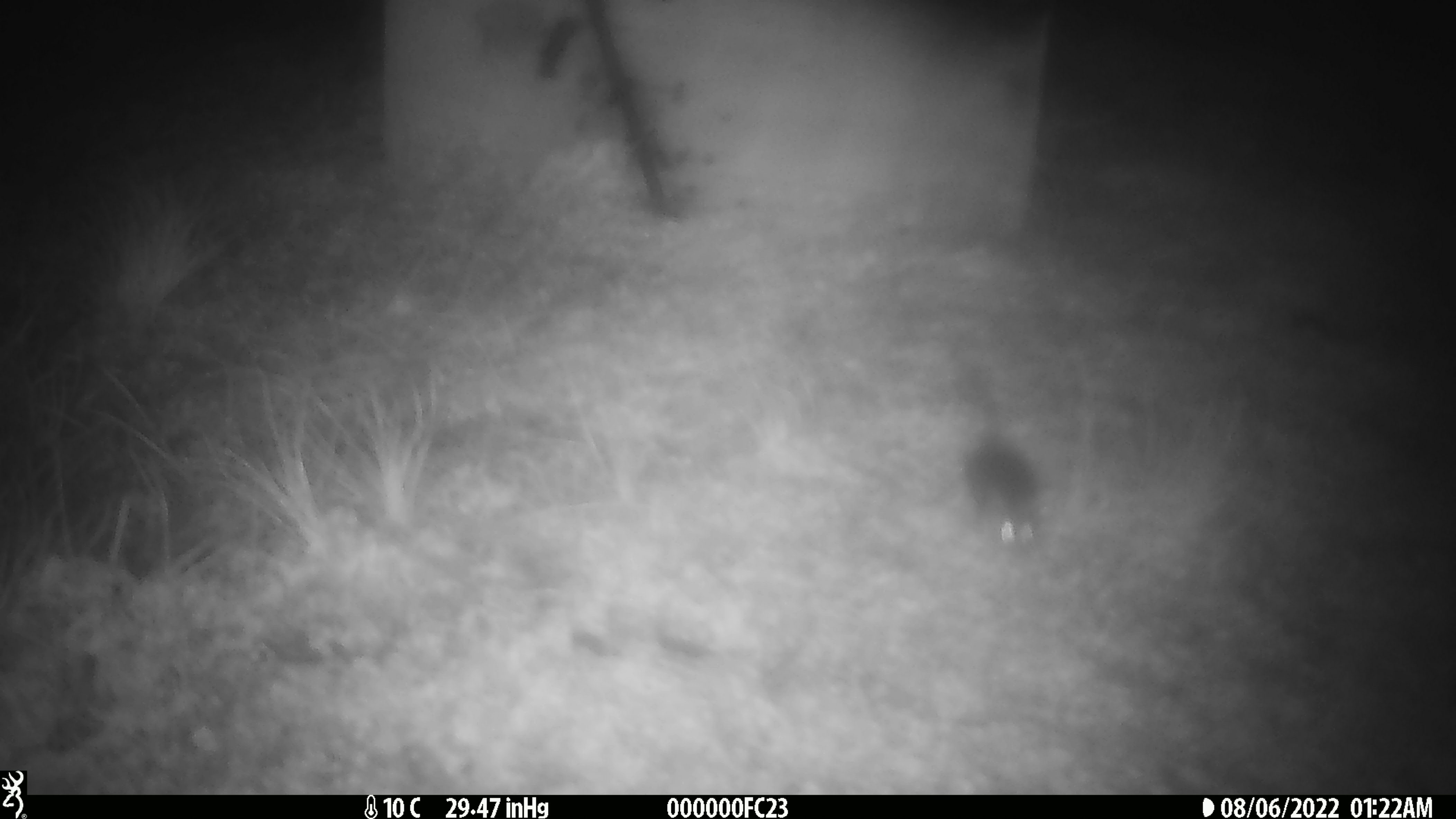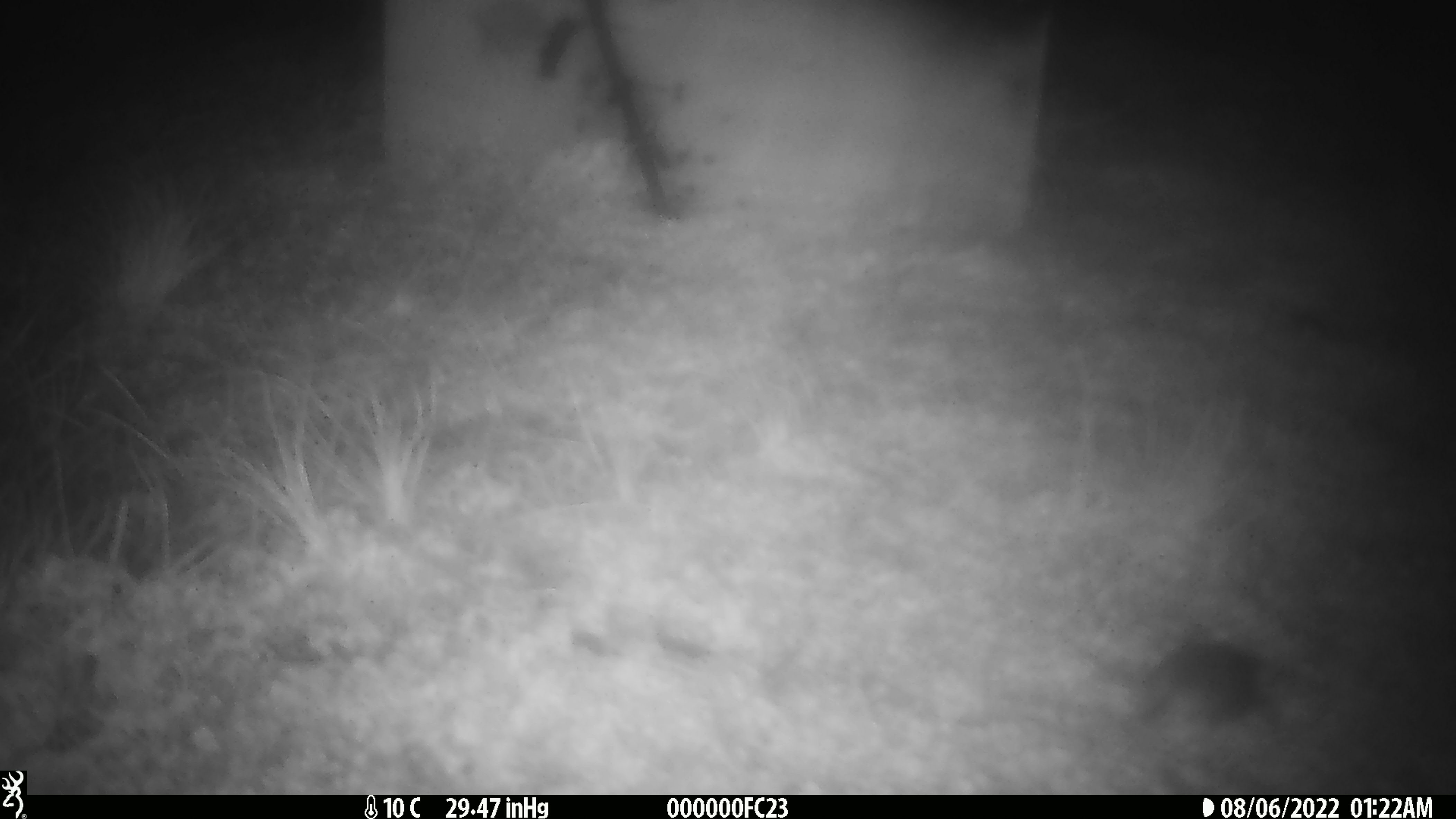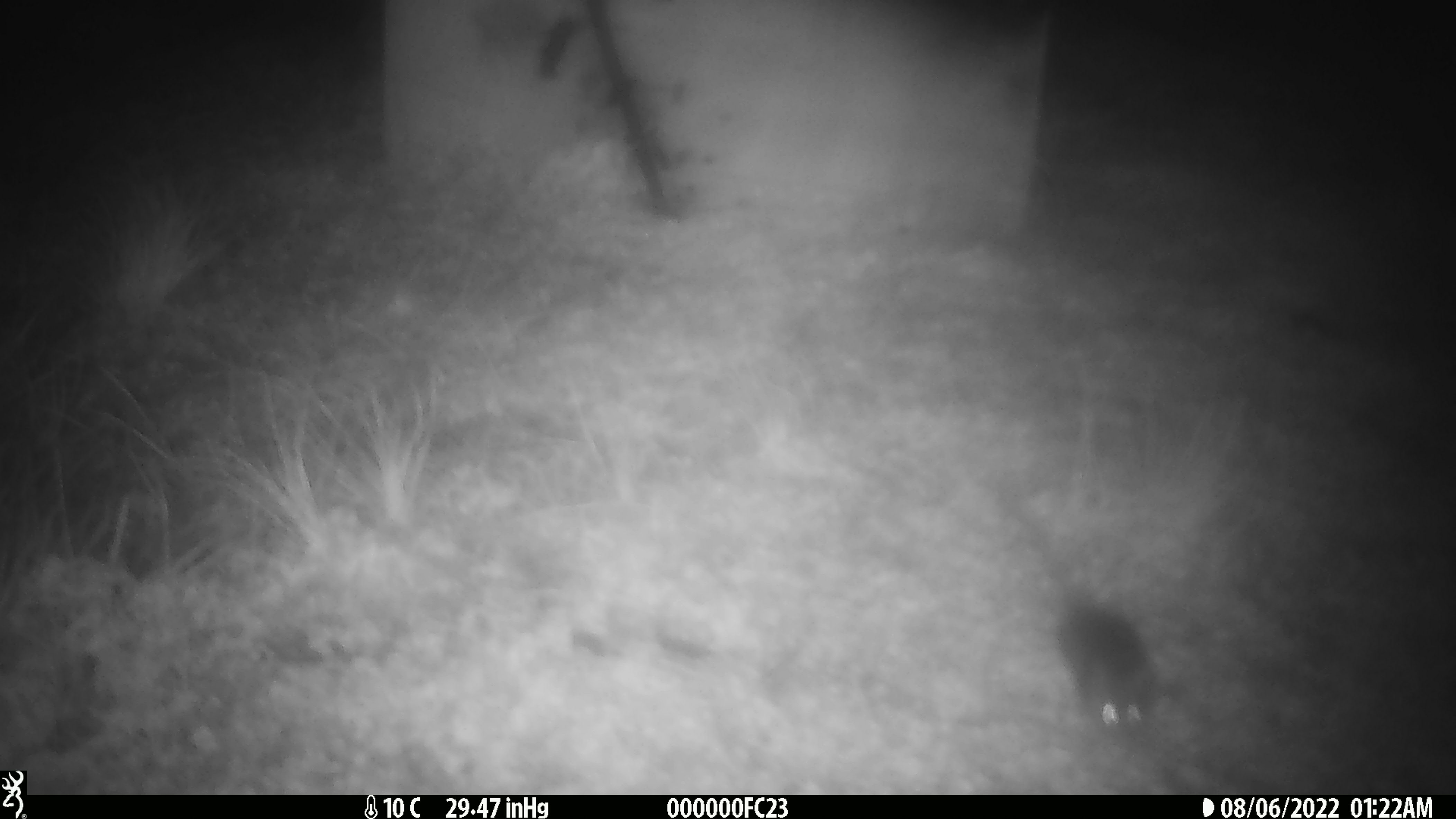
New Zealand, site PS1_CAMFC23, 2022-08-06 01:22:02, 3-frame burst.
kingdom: Animalia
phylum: Chordata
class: Mammalia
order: Rodentia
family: Muridae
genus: Mus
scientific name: Mus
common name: mouse